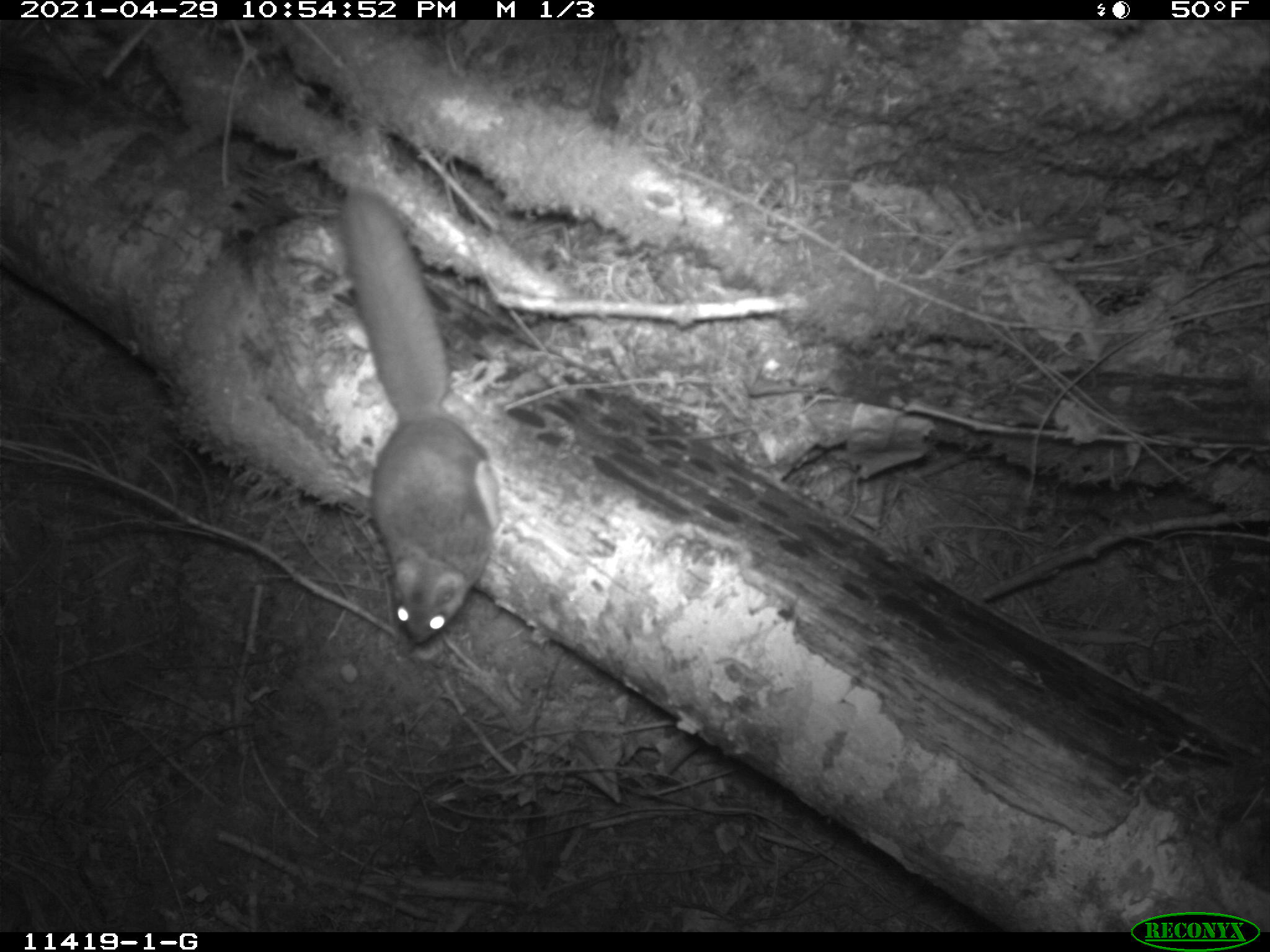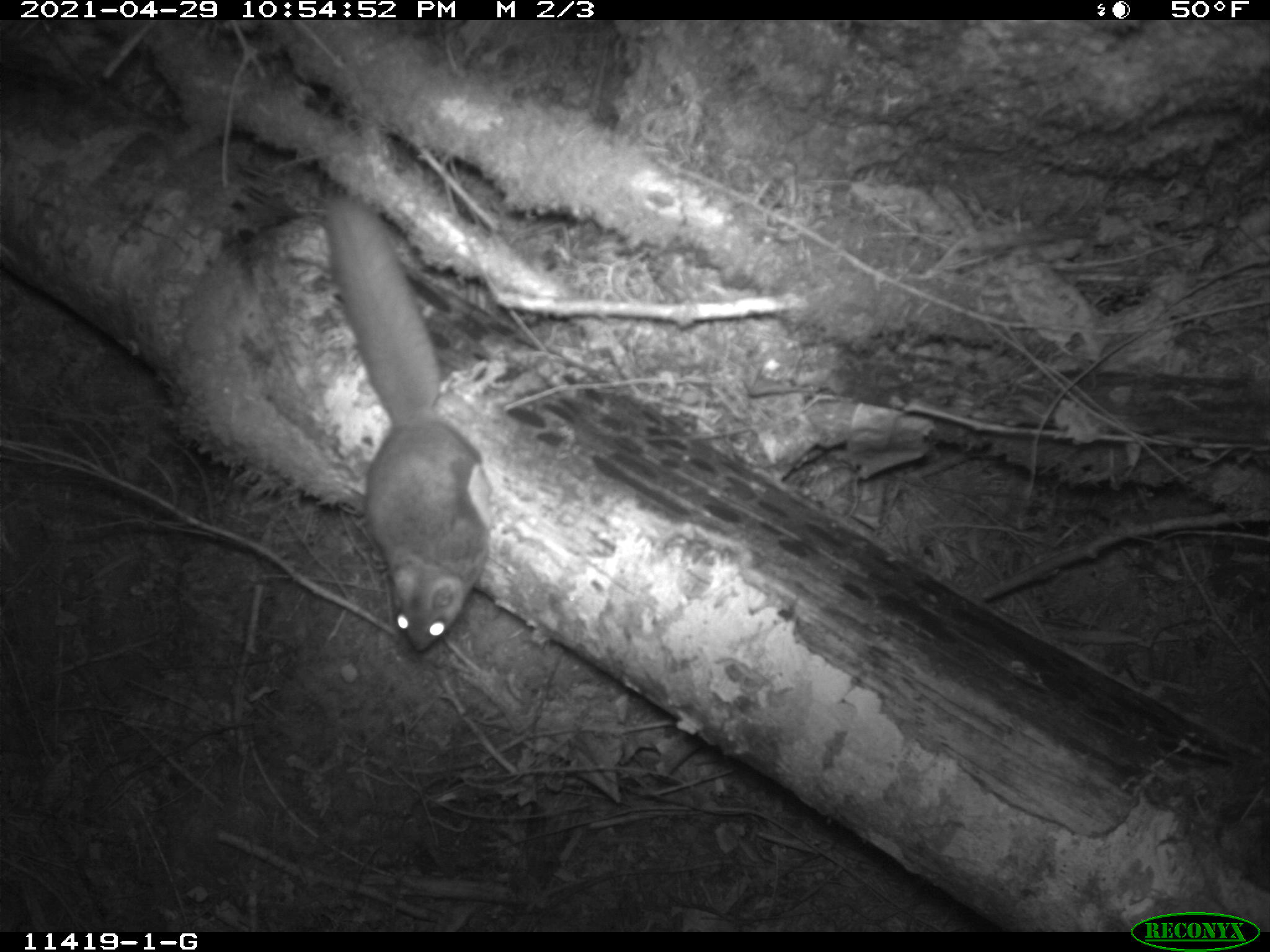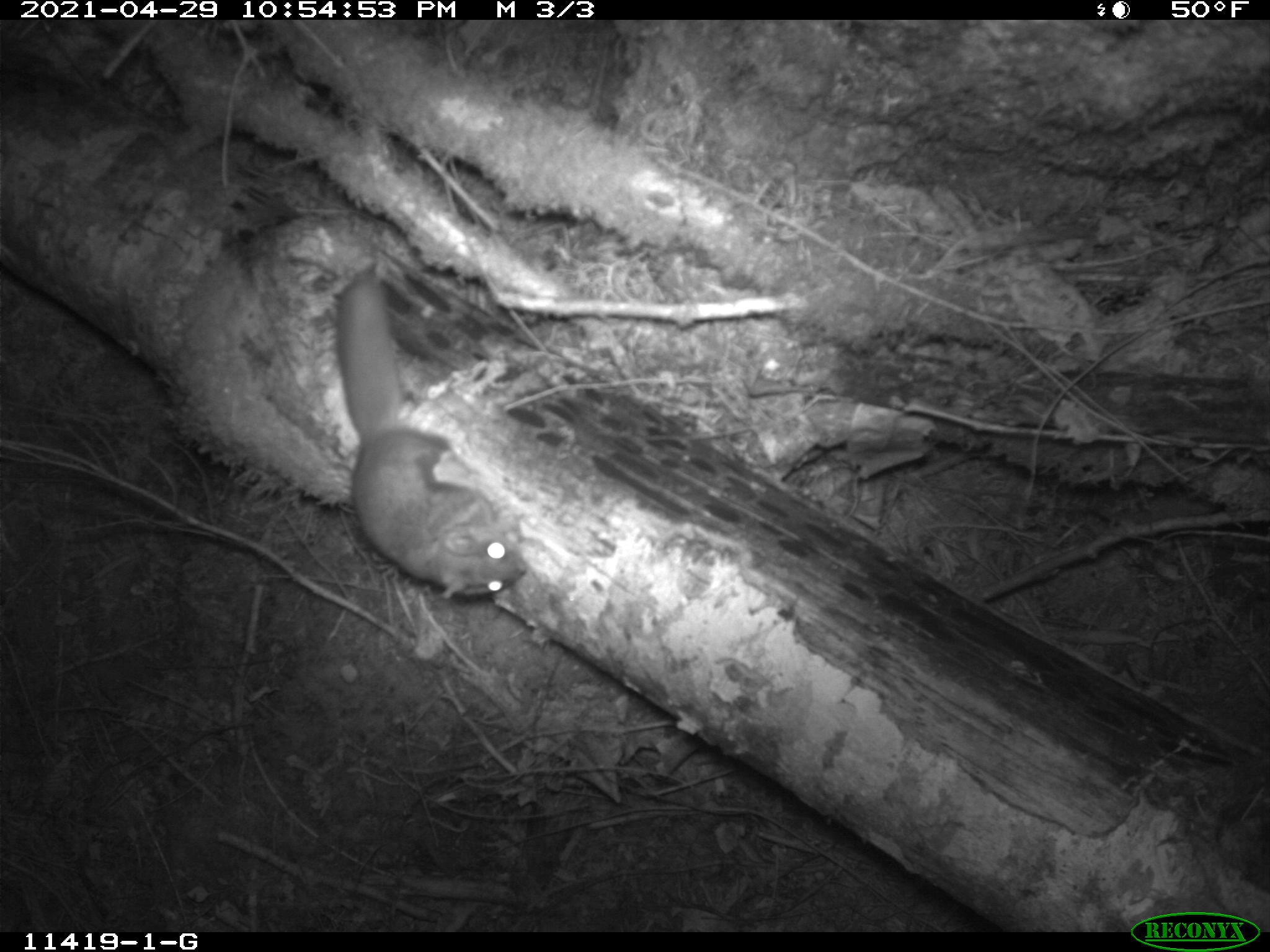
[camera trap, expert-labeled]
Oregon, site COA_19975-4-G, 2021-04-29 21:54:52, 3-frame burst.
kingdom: Animalia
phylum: Chordata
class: Mammalia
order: Rodentia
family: Sciuridae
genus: Glaucomys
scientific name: Glaucomys oregonensis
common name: humboldt's flying squirrel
Humboldt's flying squirrel (Glaucomys oregonensis).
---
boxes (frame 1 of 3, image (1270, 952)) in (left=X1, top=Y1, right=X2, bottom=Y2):
humboldt's flying squirrel: (left=322, top=182, right=511, bottom=658)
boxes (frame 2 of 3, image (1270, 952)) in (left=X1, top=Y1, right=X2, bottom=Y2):
humboldt's flying squirrel: (left=322, top=193, right=510, bottom=664)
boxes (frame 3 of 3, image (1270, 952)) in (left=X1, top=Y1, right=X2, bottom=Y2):
humboldt's flying squirrel: (left=322, top=268, right=531, bottom=605)